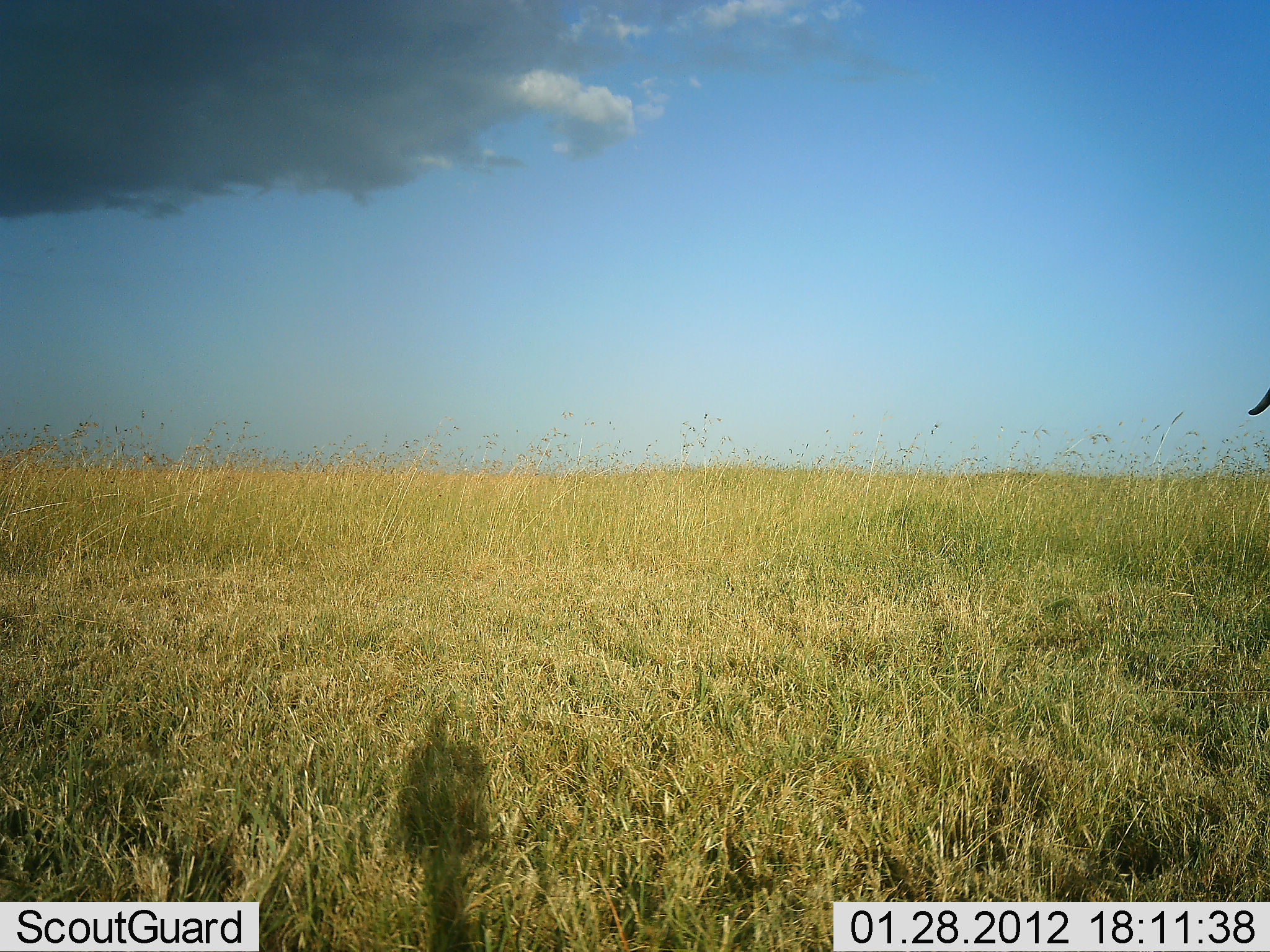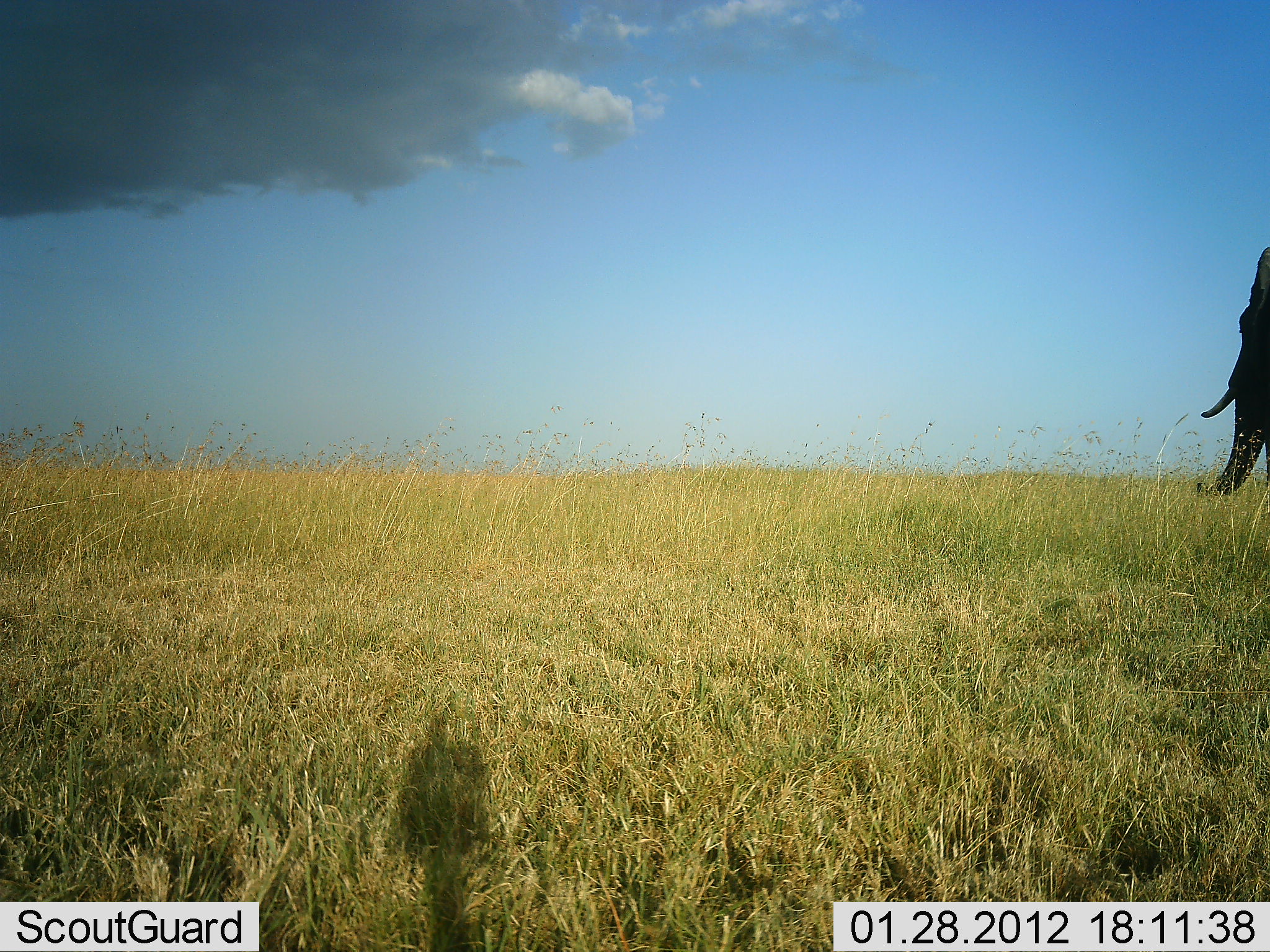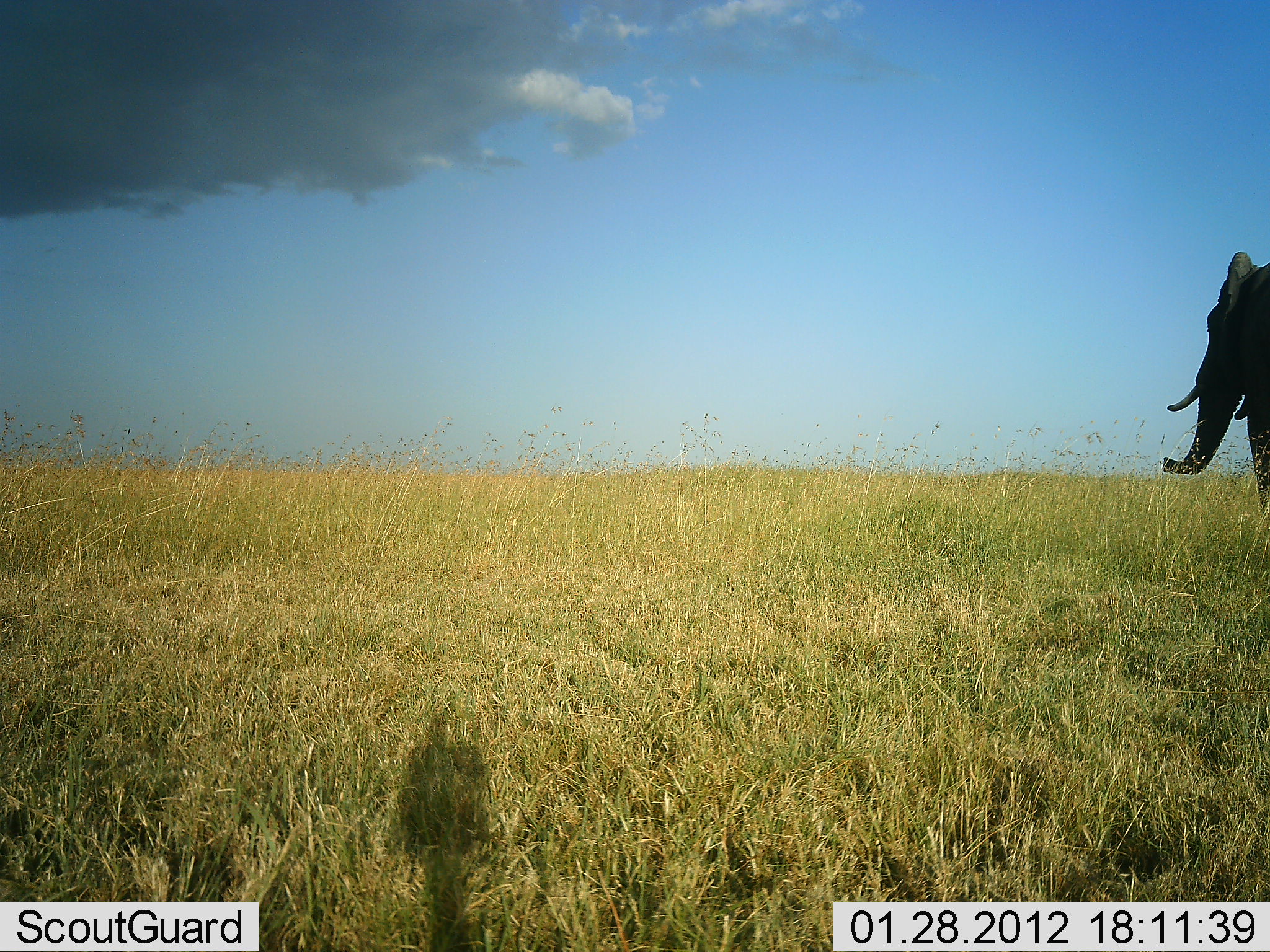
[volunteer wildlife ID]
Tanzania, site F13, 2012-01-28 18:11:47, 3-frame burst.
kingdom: Animalia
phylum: Chordata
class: Mammalia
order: Proboscidea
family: Elephantidae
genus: Loxodonta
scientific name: Loxodonta africana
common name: african bush elephant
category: elephant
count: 1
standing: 11%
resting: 0%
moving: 89%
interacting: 0%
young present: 0%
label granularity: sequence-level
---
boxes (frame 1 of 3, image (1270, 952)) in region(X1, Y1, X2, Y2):
animal: region(1248, 387, 1270, 418)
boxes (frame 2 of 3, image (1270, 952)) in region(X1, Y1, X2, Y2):
animal: region(1196, 247, 1270, 501)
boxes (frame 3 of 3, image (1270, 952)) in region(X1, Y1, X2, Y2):
animal: region(1159, 250, 1270, 532)